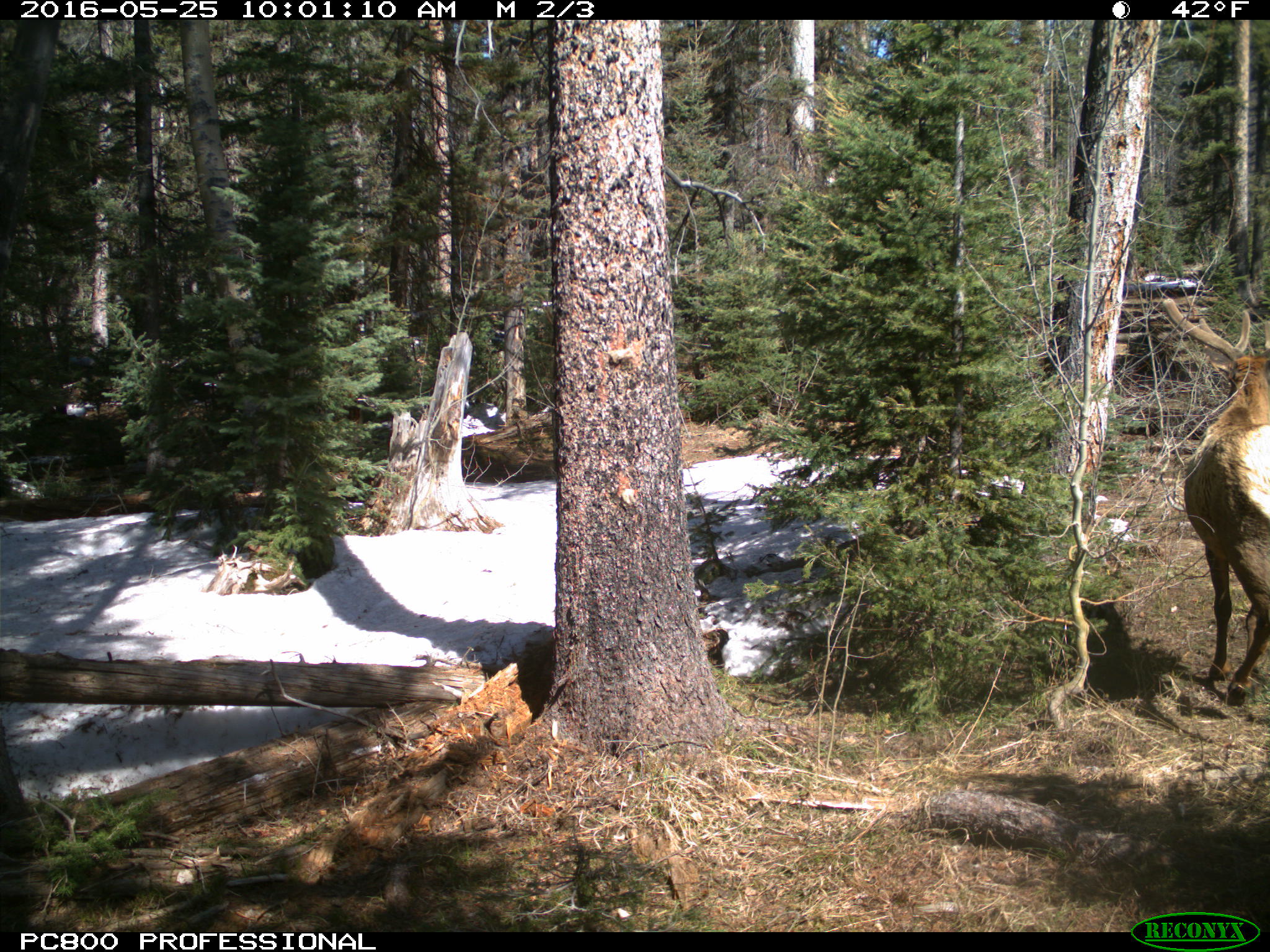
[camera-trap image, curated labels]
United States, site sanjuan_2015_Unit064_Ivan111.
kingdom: Animalia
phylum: Chordata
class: Mammalia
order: Artiodactyla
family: Cervidae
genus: Cervus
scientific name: Cervus elaphus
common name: red deer